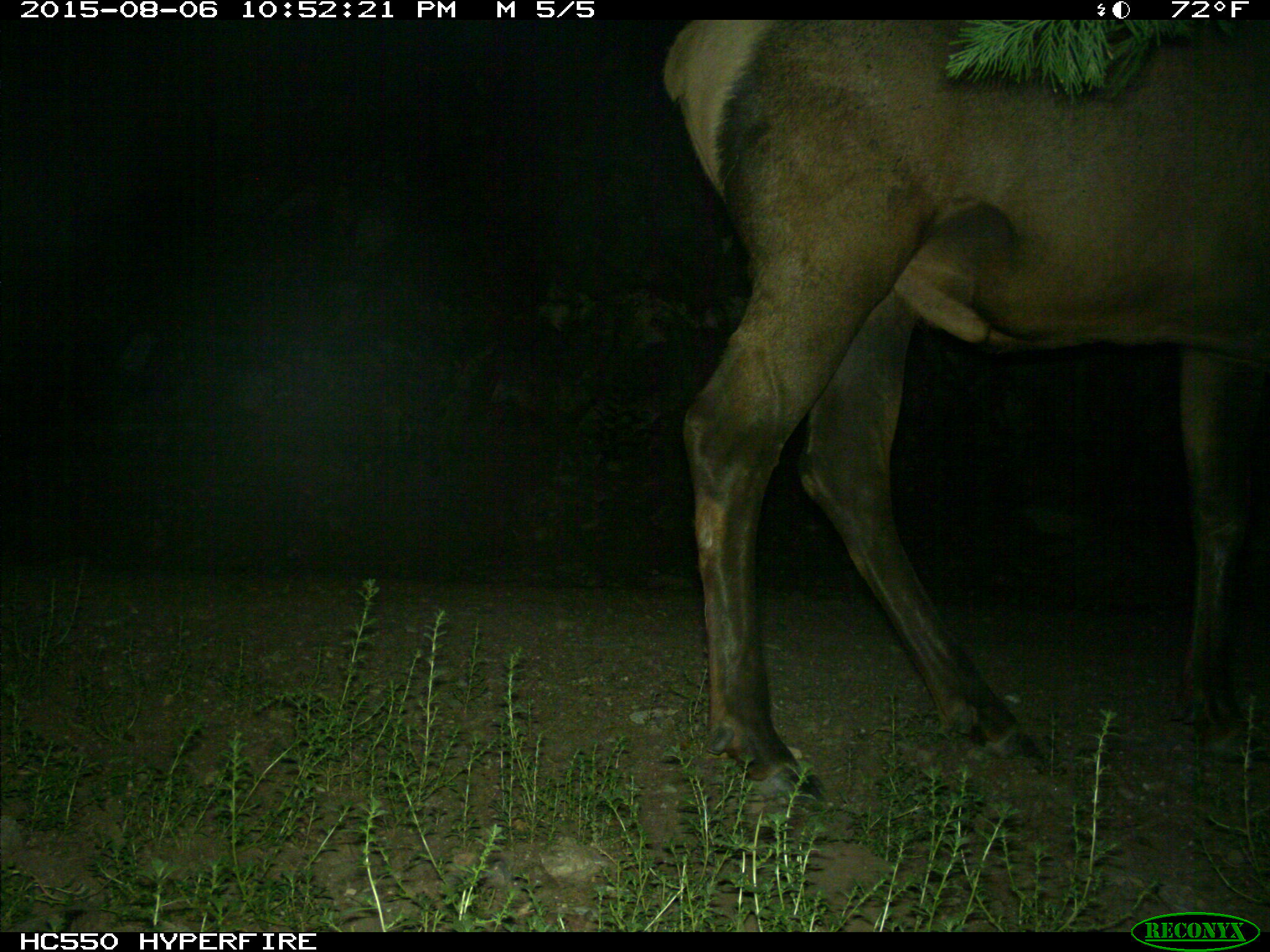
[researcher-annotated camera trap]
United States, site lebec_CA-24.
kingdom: Animalia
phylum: Chordata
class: Mammalia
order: Artiodactyla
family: Cervidae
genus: Cervus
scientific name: Cervus canadensis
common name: elk